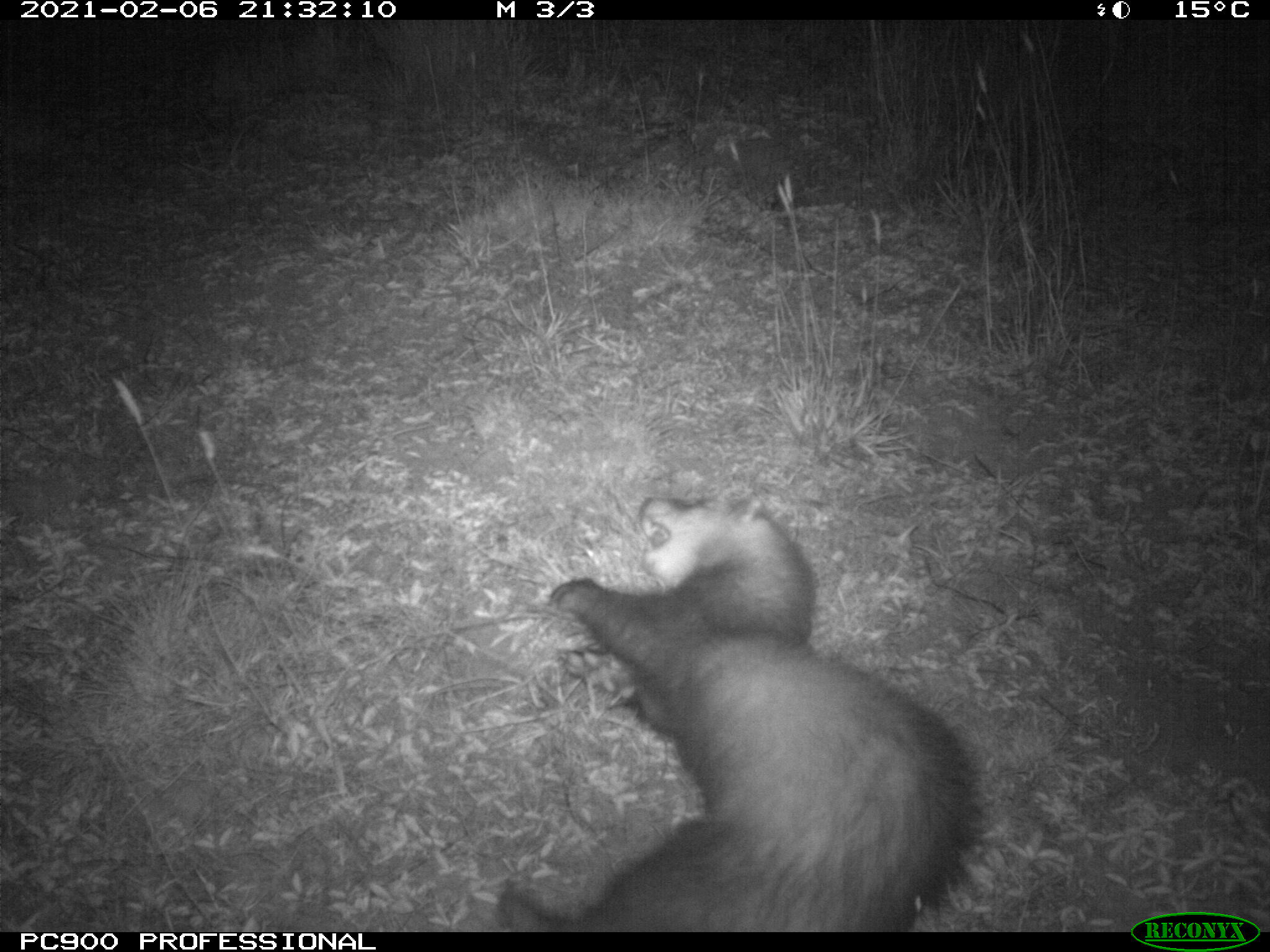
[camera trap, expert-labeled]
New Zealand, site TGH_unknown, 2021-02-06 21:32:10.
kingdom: Animalia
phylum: Chordata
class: Mammalia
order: Carnivora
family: Mustelidae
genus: Mustela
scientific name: Mustela furo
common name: ferret